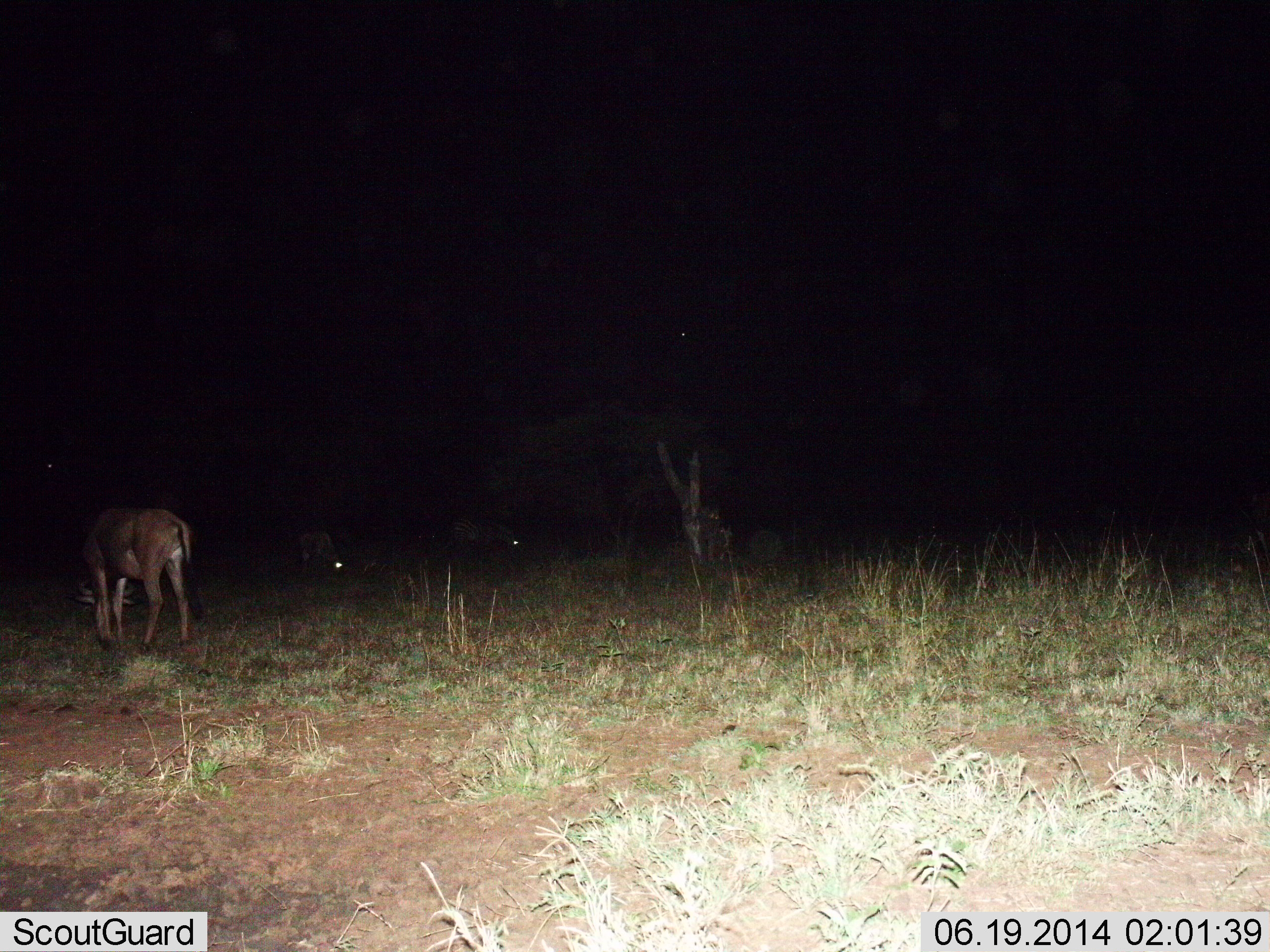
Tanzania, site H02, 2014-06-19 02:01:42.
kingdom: Animalia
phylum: Chordata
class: Mammalia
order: Artiodactyla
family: Bovidae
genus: Alcelaphus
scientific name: Alcelaphus buselaphus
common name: hartebeest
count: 3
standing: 33%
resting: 0%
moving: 17%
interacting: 0%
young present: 0%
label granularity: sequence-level